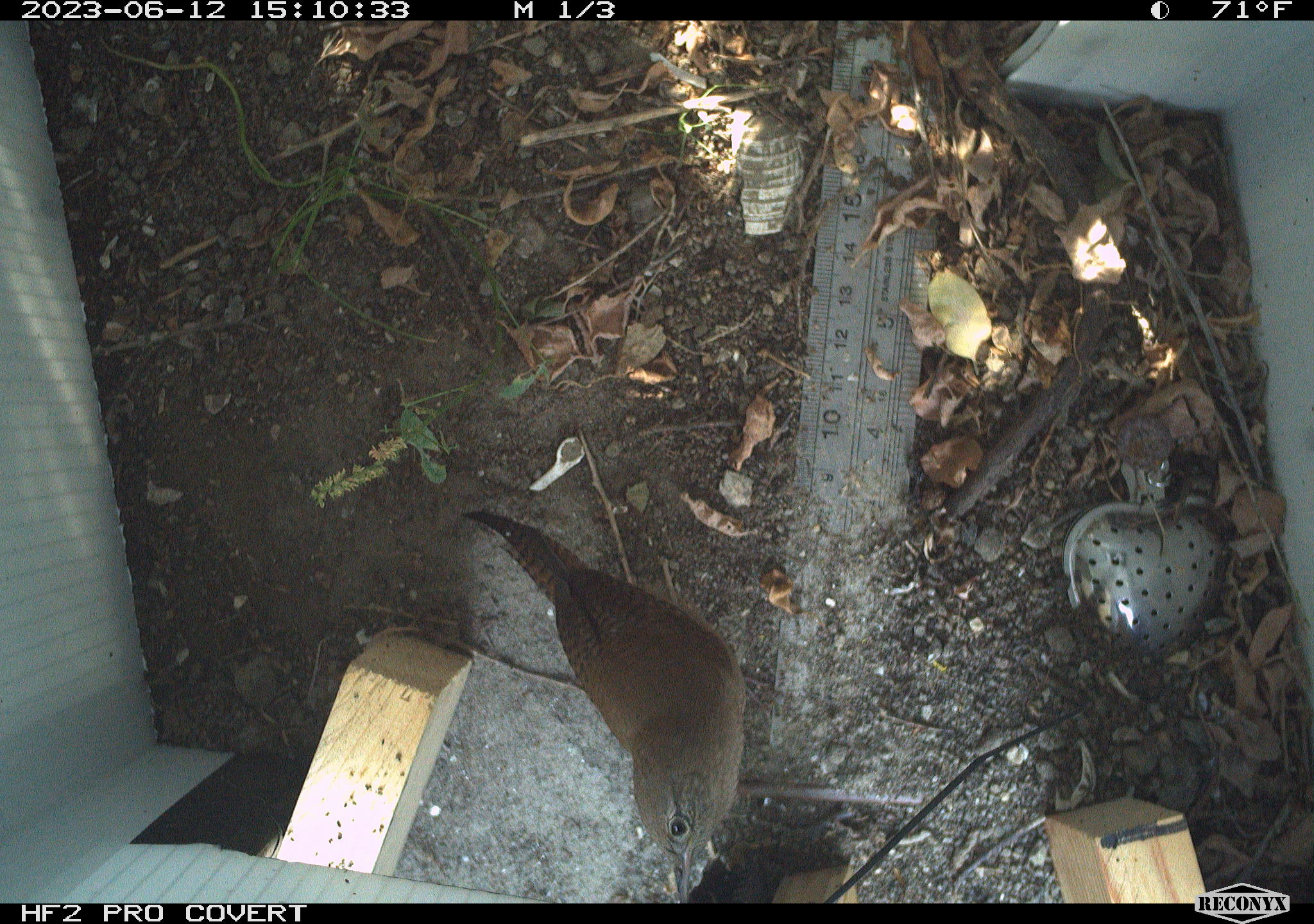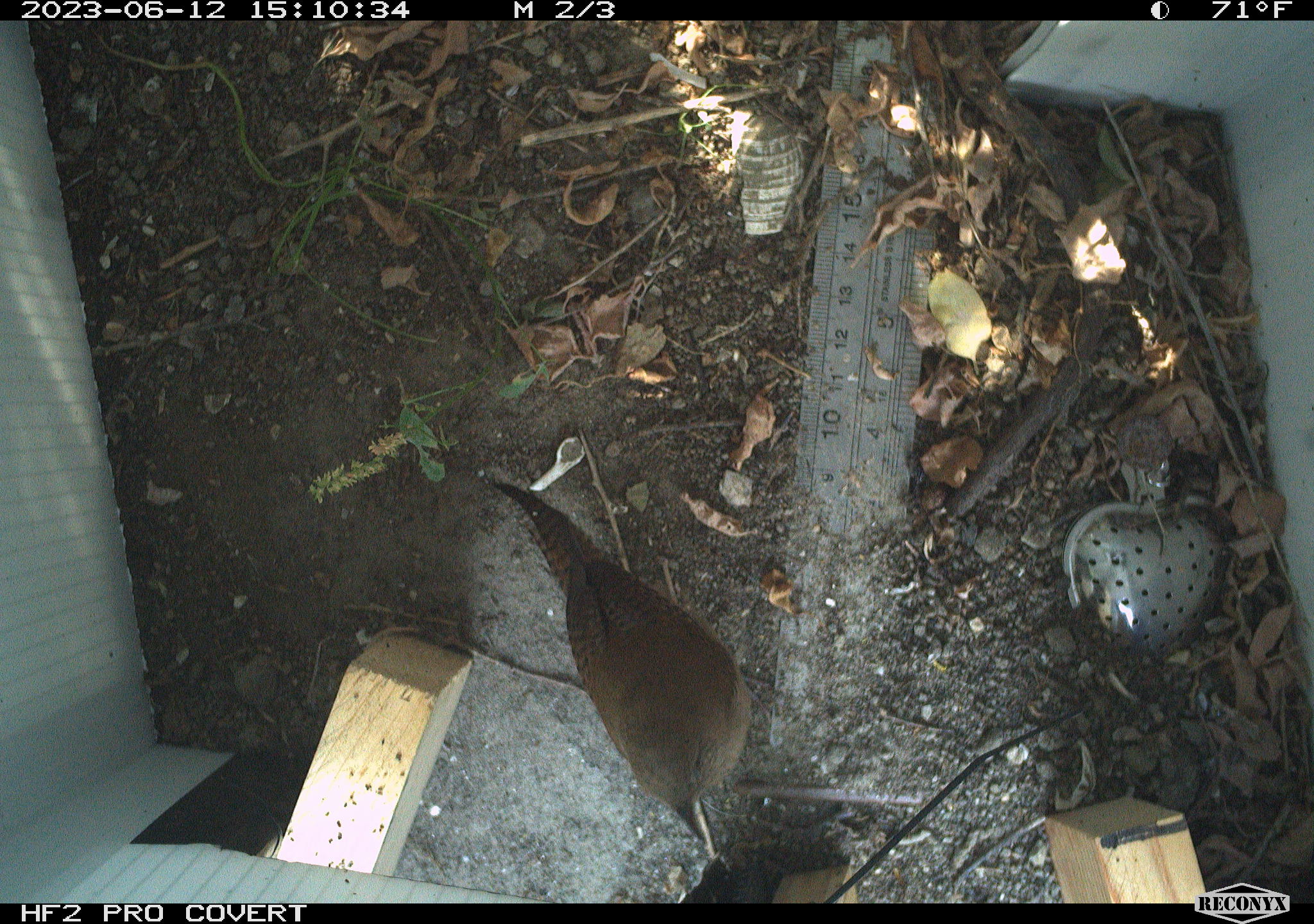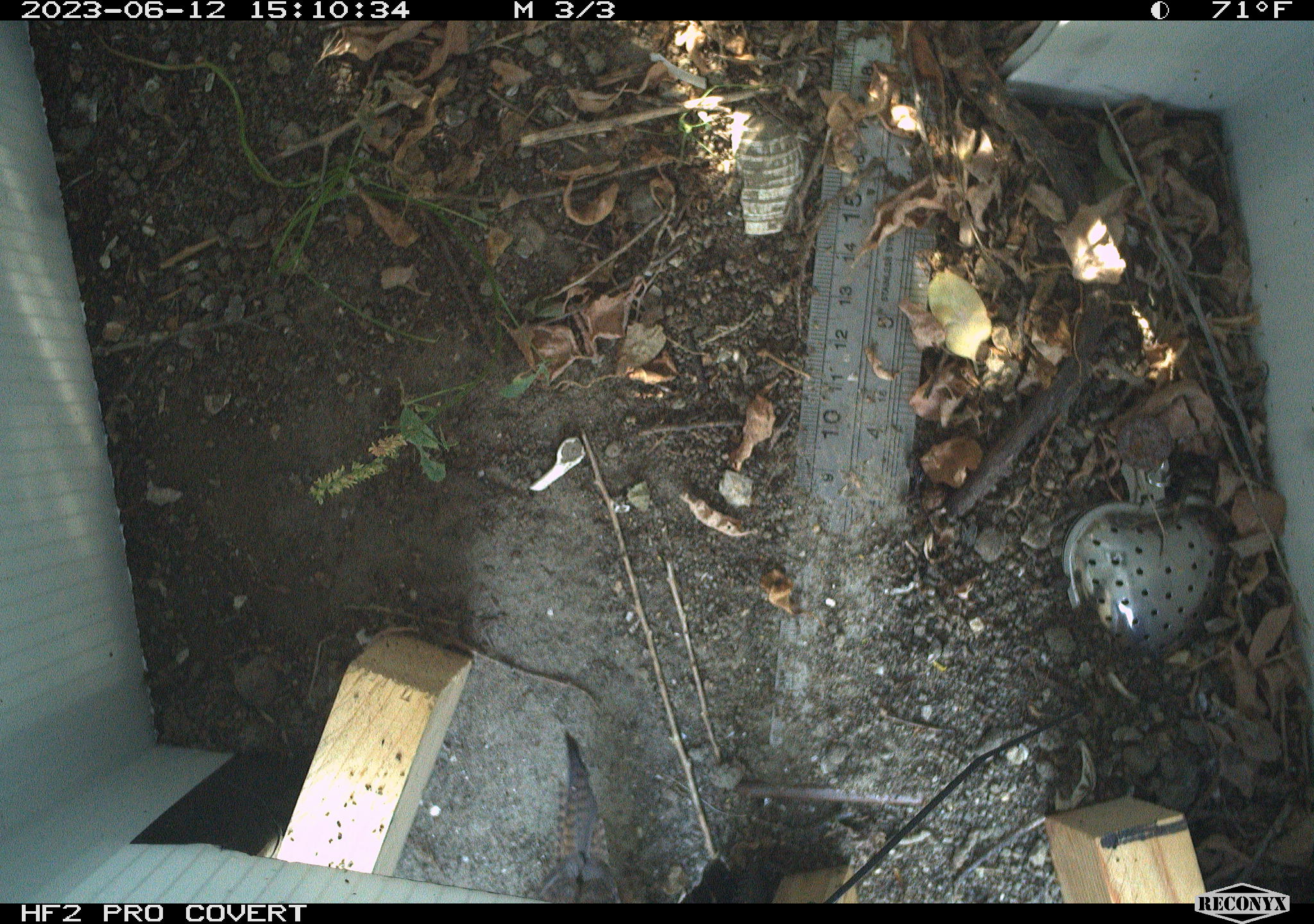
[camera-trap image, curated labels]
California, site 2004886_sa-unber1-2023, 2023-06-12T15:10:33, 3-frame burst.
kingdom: Animalia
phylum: Chordata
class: Aves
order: Passeriformes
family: Troglodytidae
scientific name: Troglodytidae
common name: wren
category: troglodytidae family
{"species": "troglodytidae family (wren) (Troglodytidae)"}